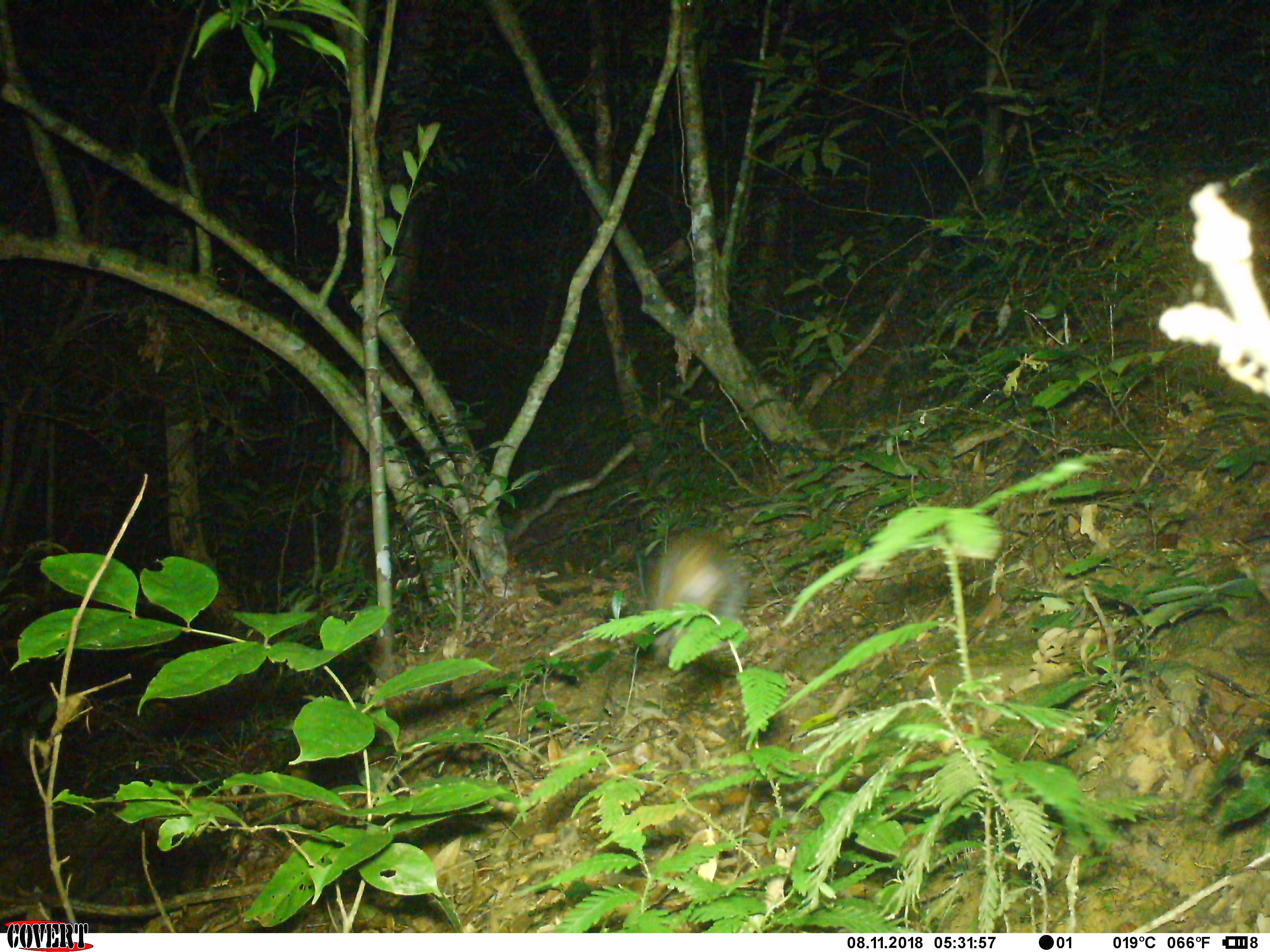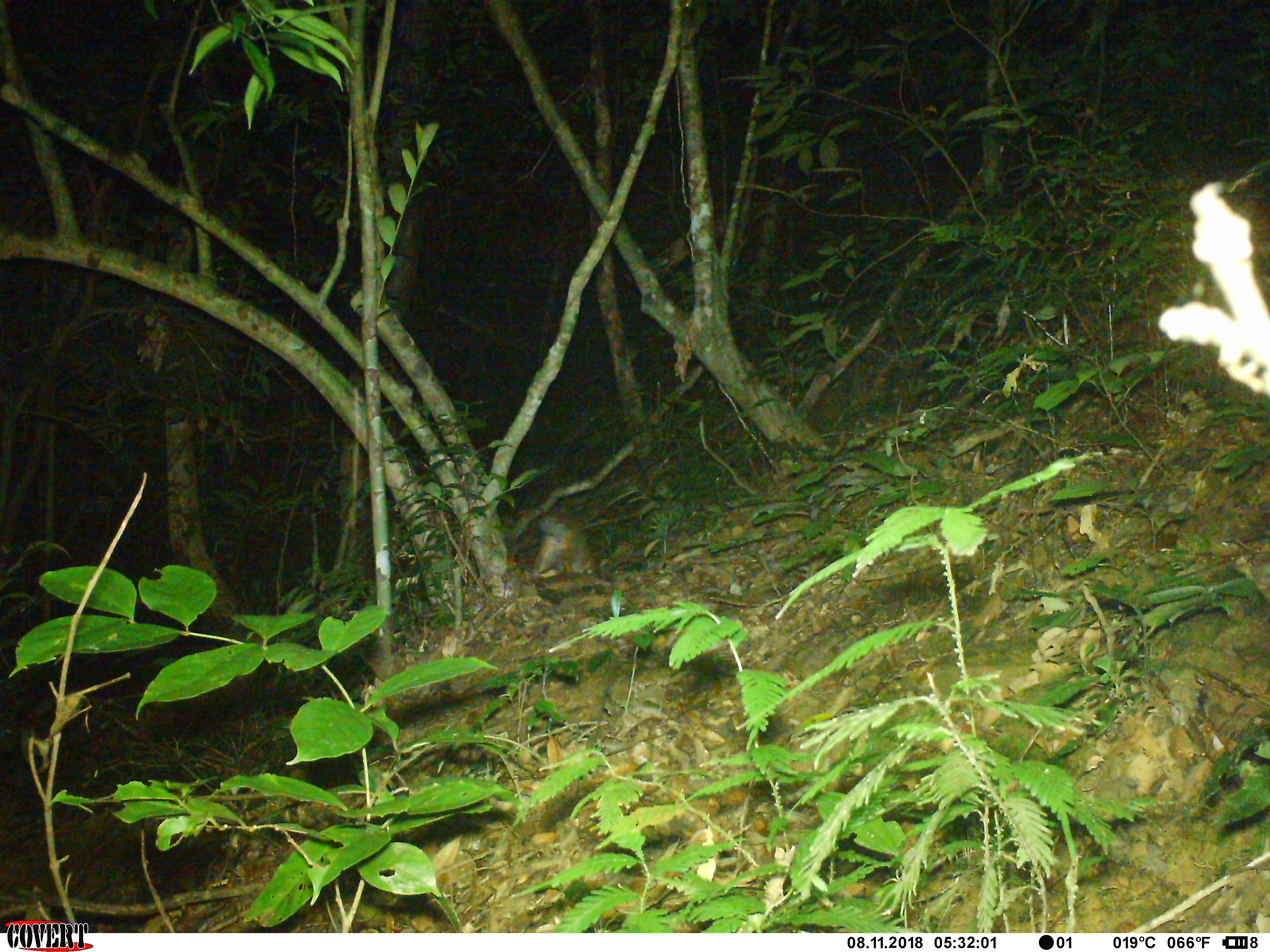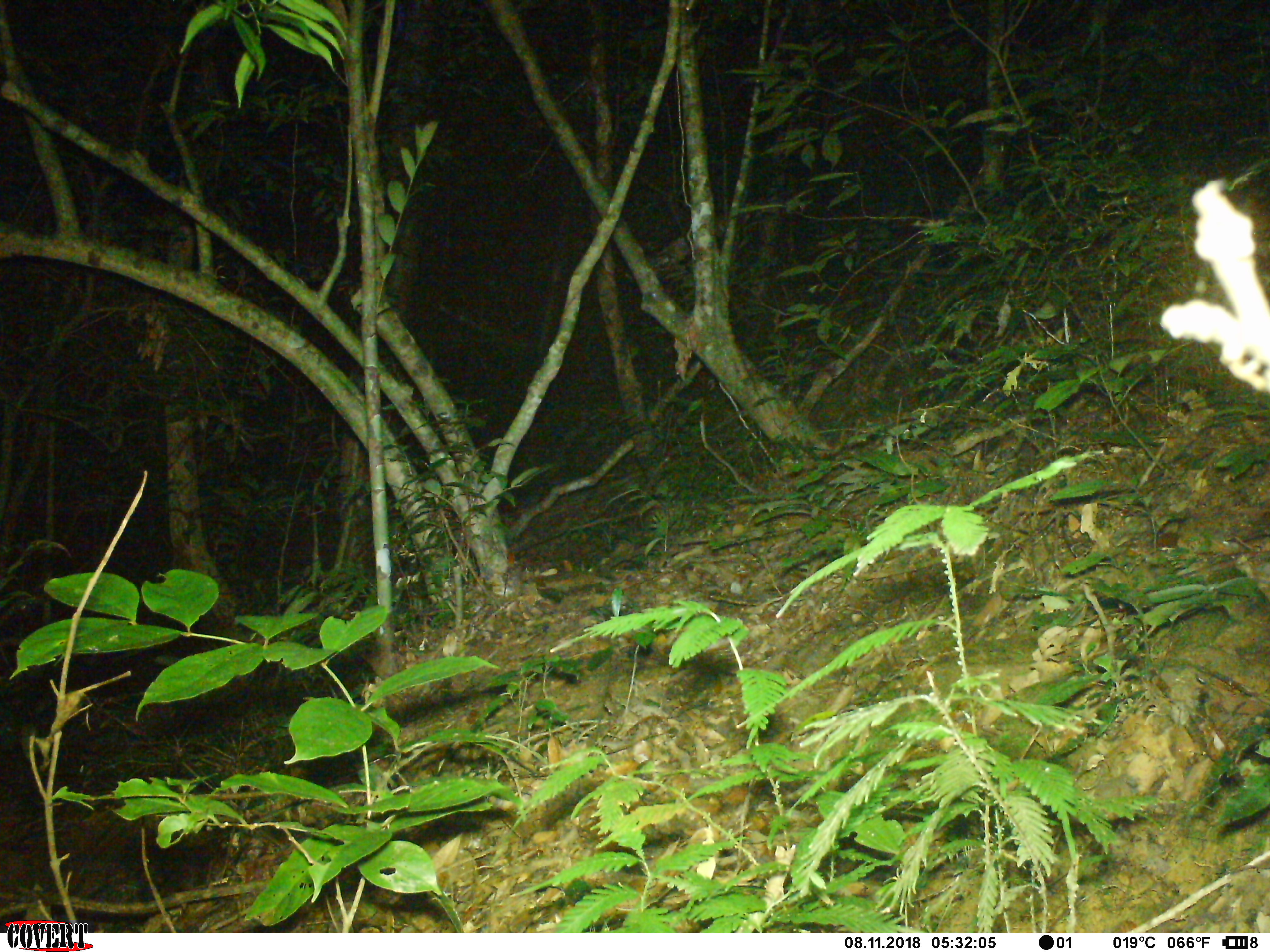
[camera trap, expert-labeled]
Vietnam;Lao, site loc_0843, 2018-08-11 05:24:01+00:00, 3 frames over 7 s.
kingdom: Animalia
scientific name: Animalia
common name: animal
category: unidentified animal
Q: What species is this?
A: Unidentified animal (animal) (Animalia).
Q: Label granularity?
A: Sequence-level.